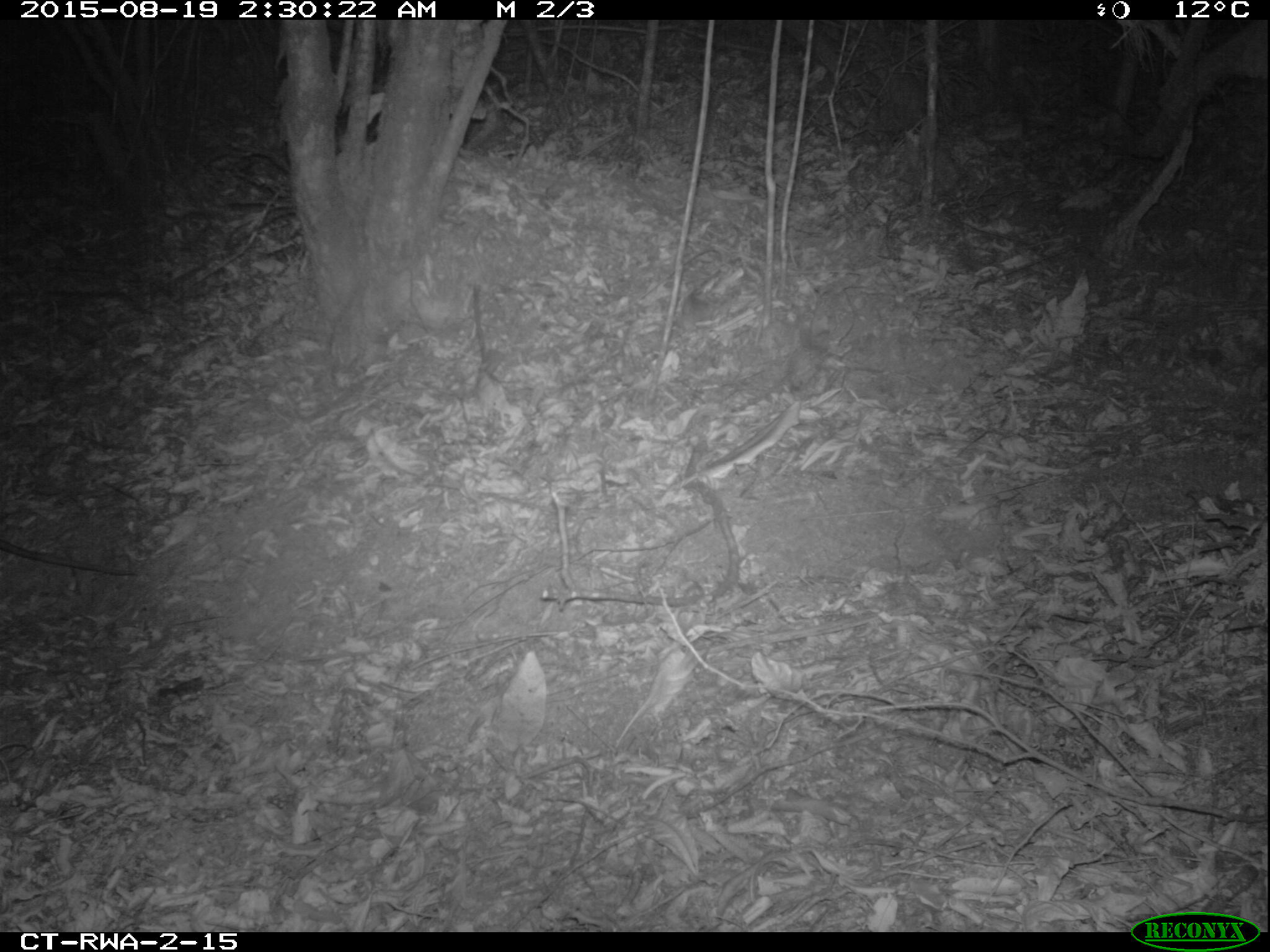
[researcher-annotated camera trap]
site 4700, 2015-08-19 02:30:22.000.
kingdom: Animalia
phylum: Chordata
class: Mammalia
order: Rodentia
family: Nesomyidae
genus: Cricetomys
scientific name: Cricetomys gambianus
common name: african giant pouched rat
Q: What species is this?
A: Cricetomys gambianus (african giant pouched rat).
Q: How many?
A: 1.